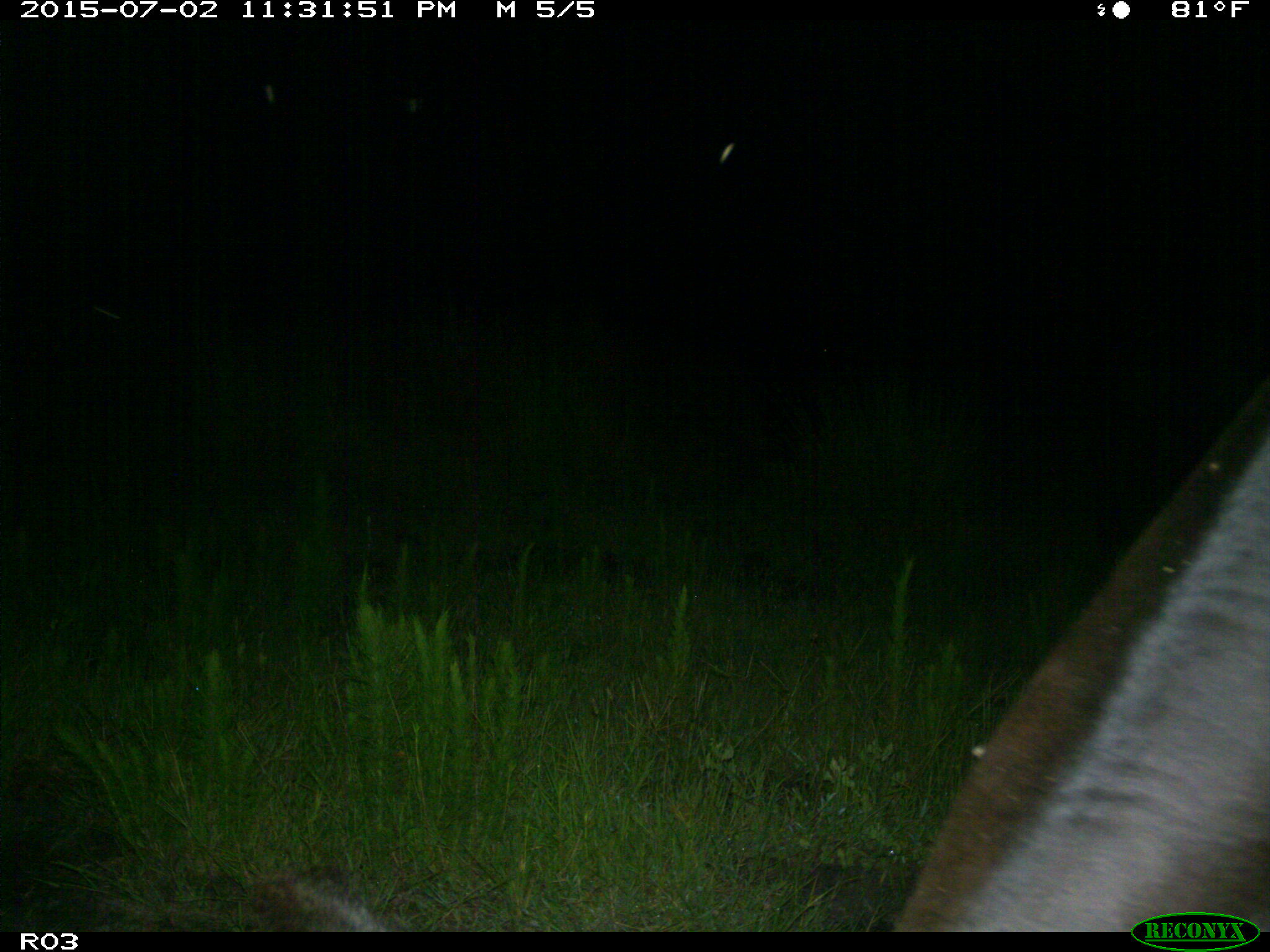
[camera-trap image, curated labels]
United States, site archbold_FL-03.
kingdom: Animalia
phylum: Chordata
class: Mammalia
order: Artiodactyla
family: Bovidae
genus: Bos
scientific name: Bos taurus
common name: domestic cow